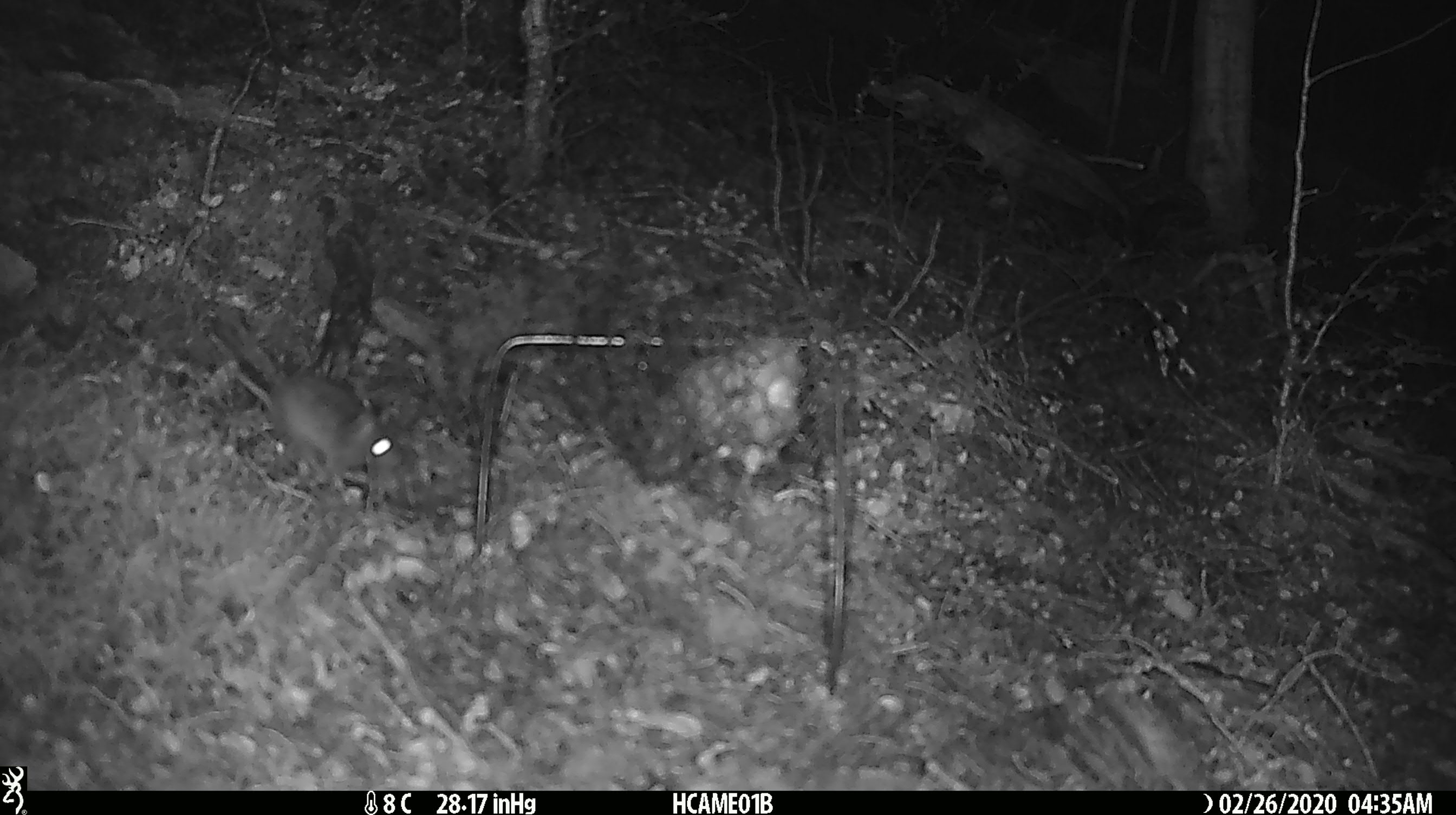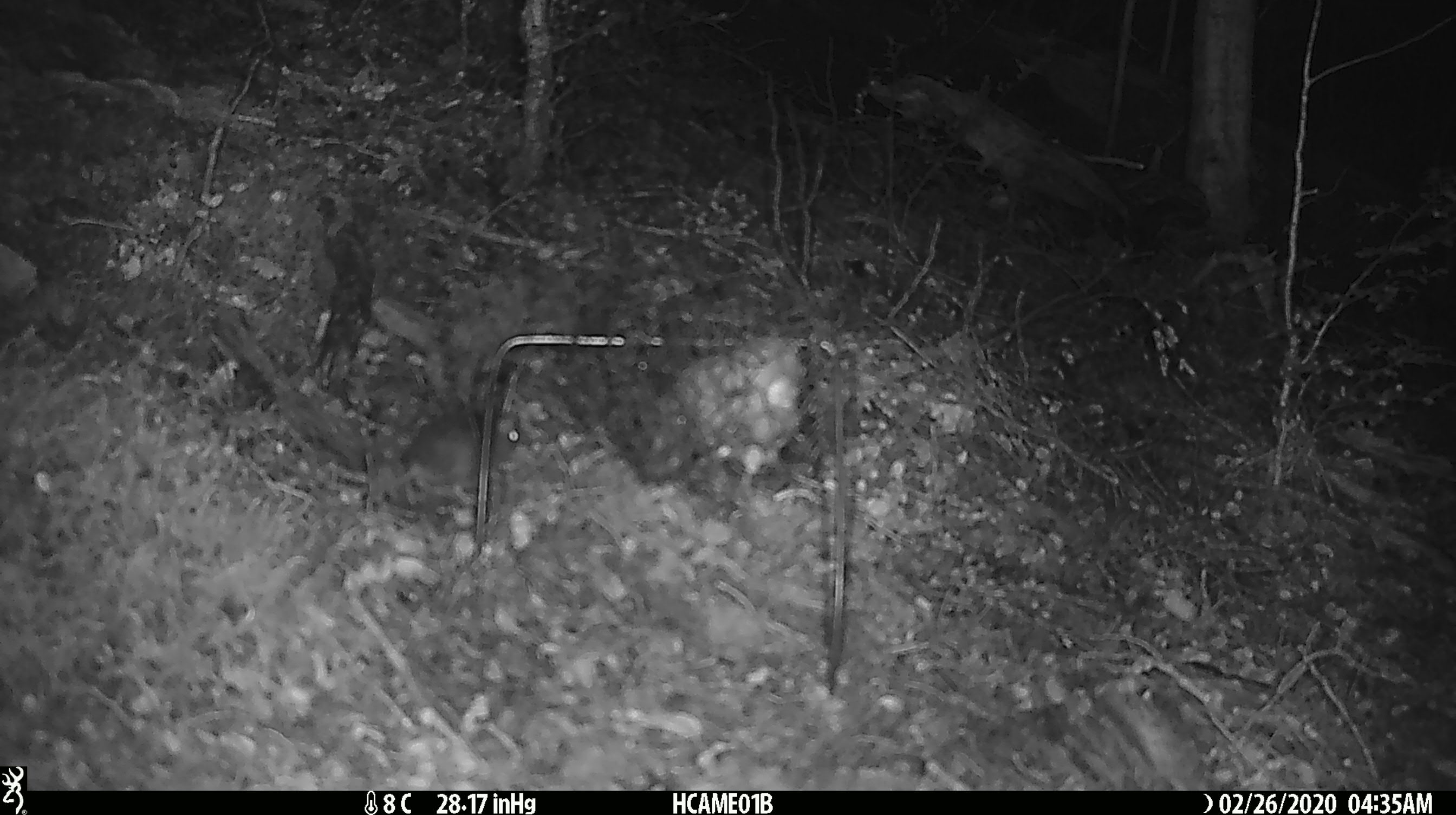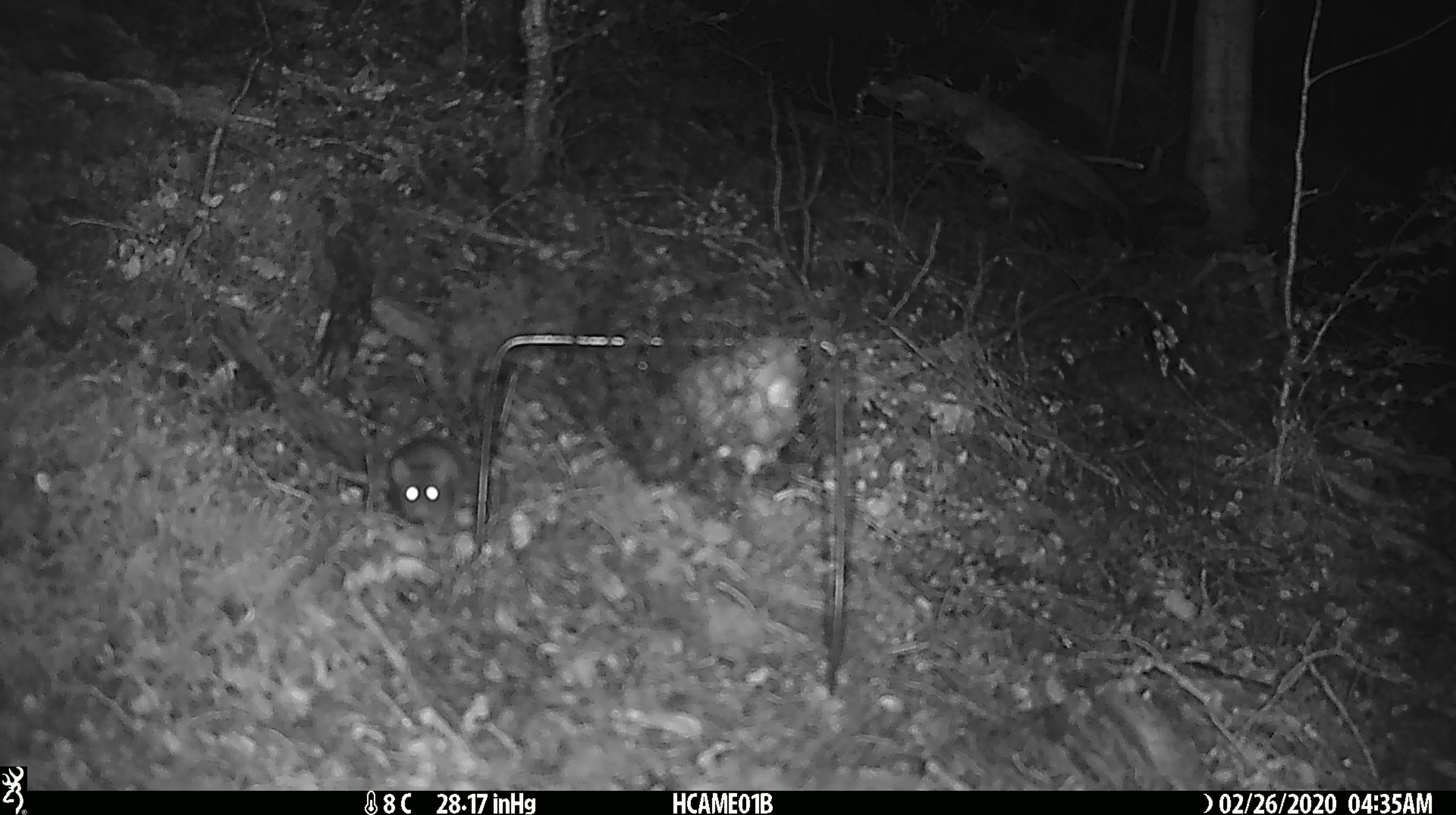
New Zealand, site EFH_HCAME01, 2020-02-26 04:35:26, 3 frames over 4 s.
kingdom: Animalia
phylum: Chordata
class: Mammalia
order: Rodentia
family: Muridae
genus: Mus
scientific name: Mus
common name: mouse